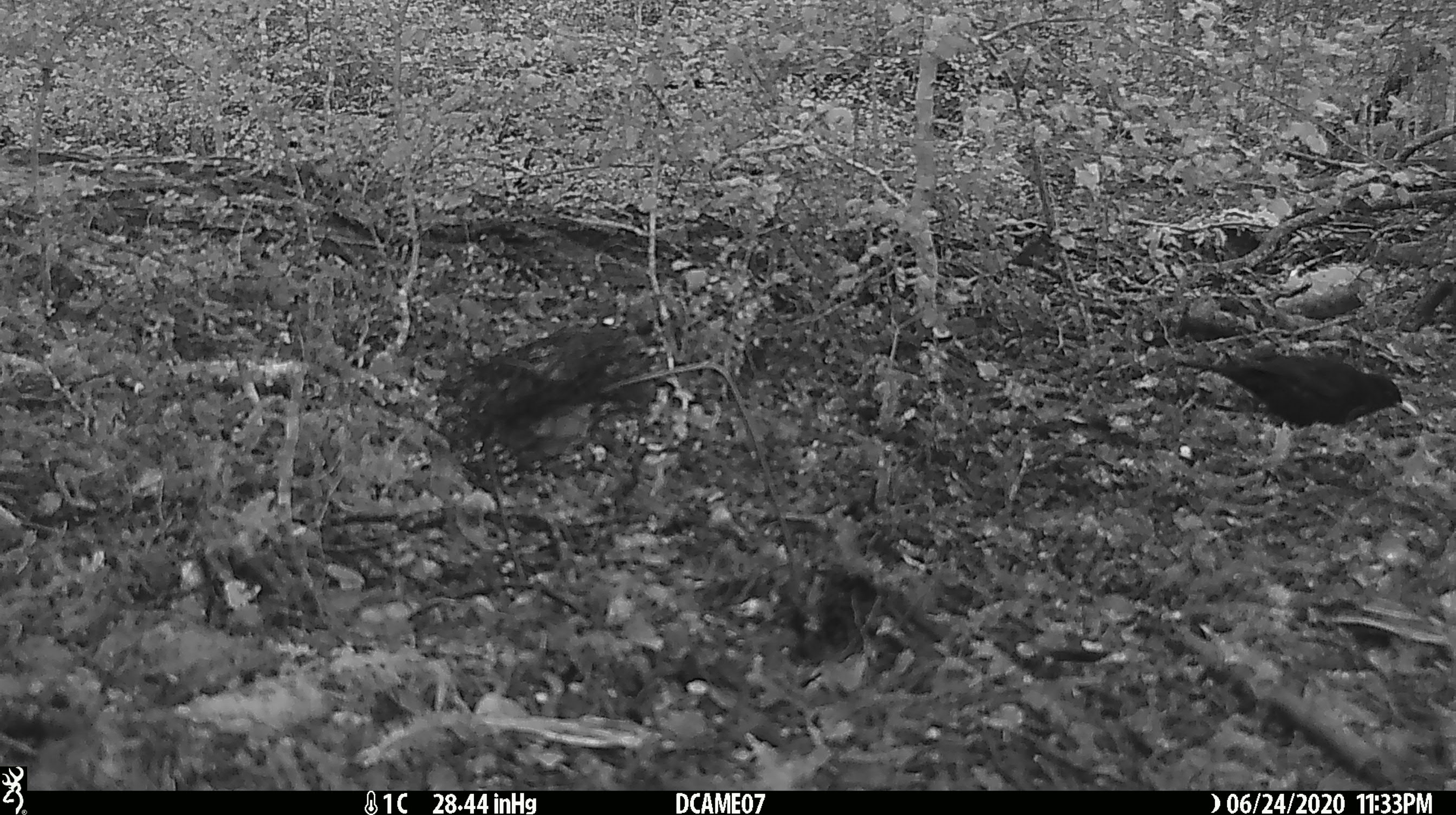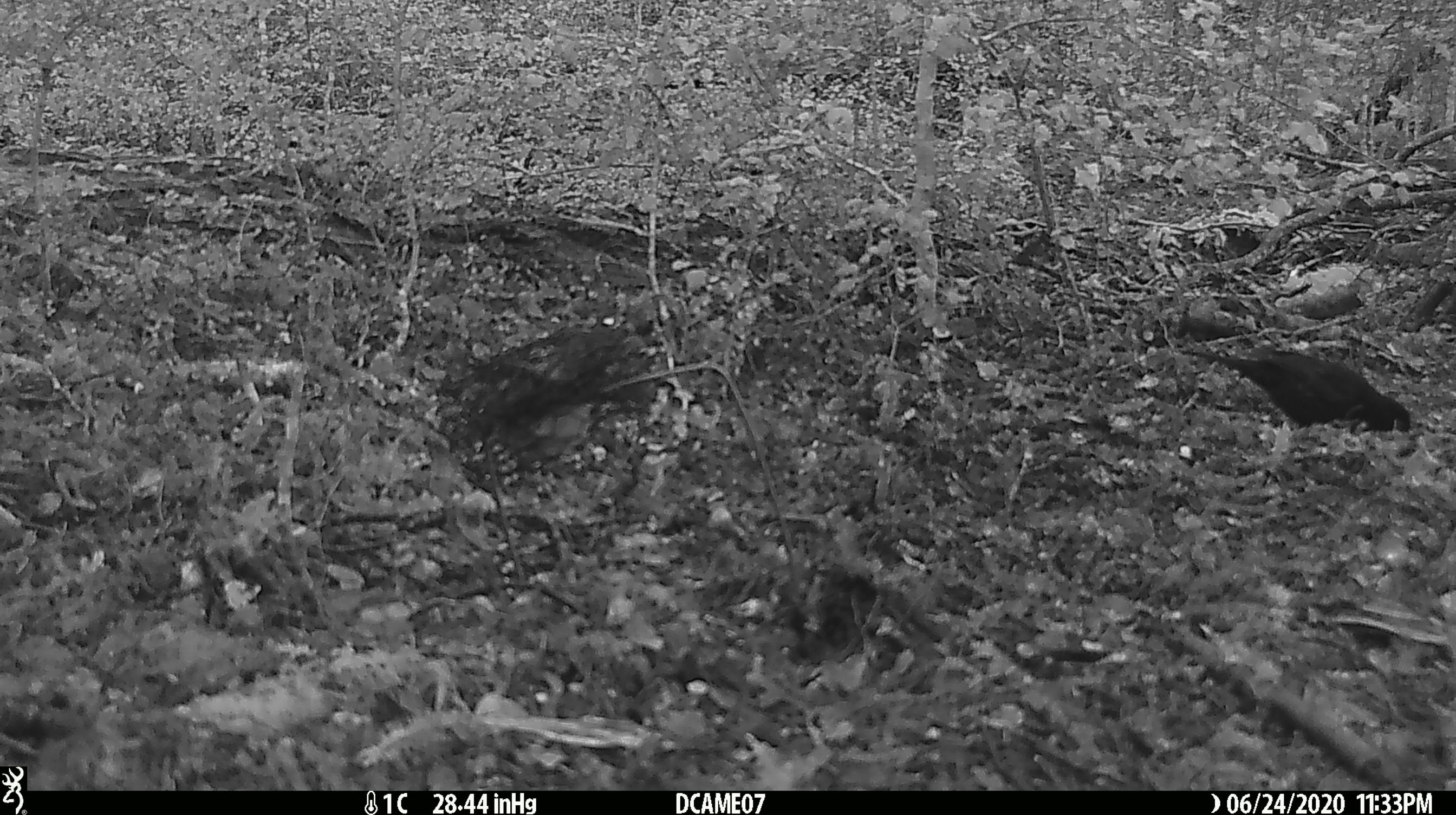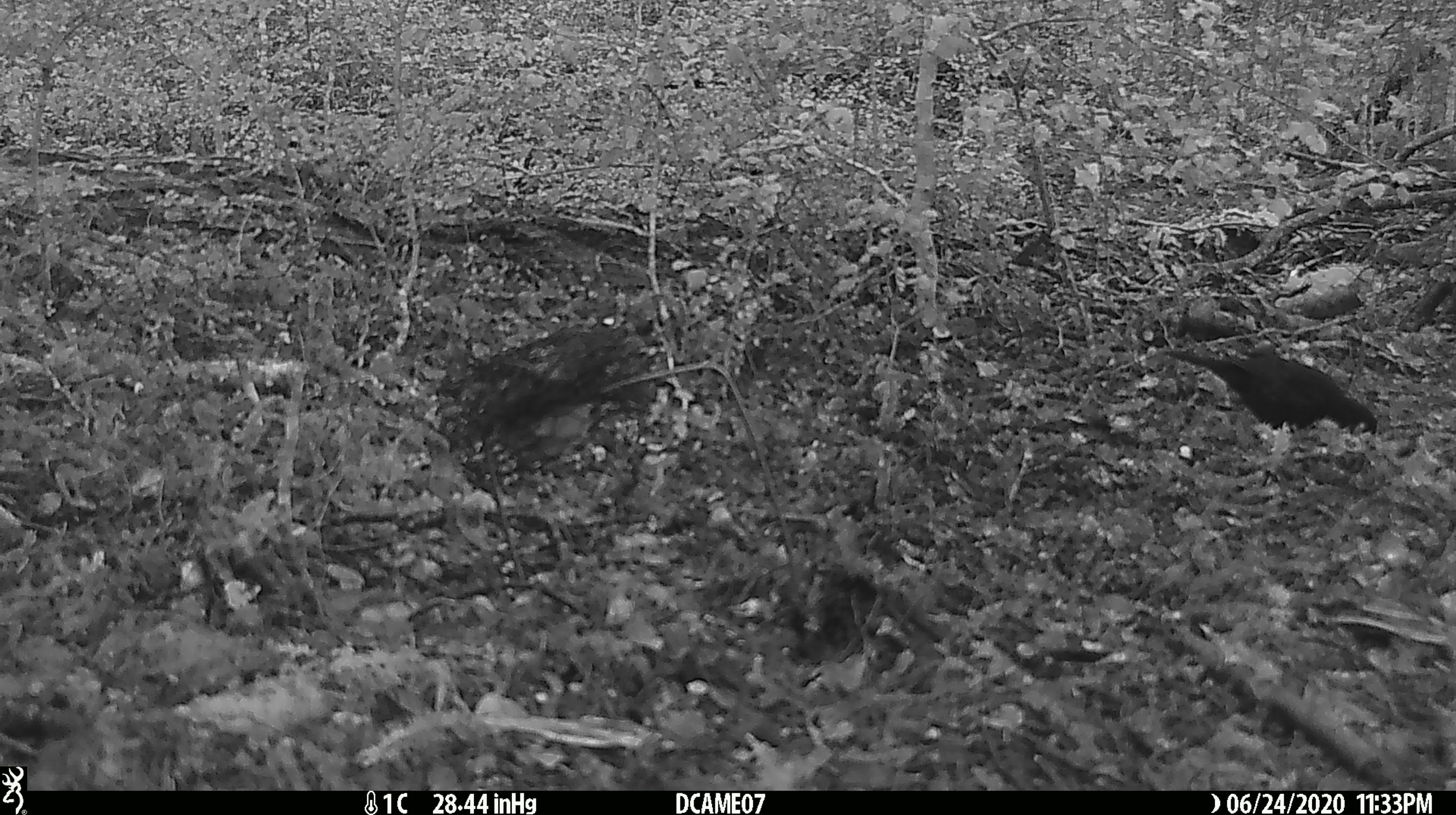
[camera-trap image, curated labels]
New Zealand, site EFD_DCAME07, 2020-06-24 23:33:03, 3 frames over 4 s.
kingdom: Animalia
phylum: Chordata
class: Aves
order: Passeriformes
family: Turdidae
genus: Turdus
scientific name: Turdus merula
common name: eurasian blackbird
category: blackbird